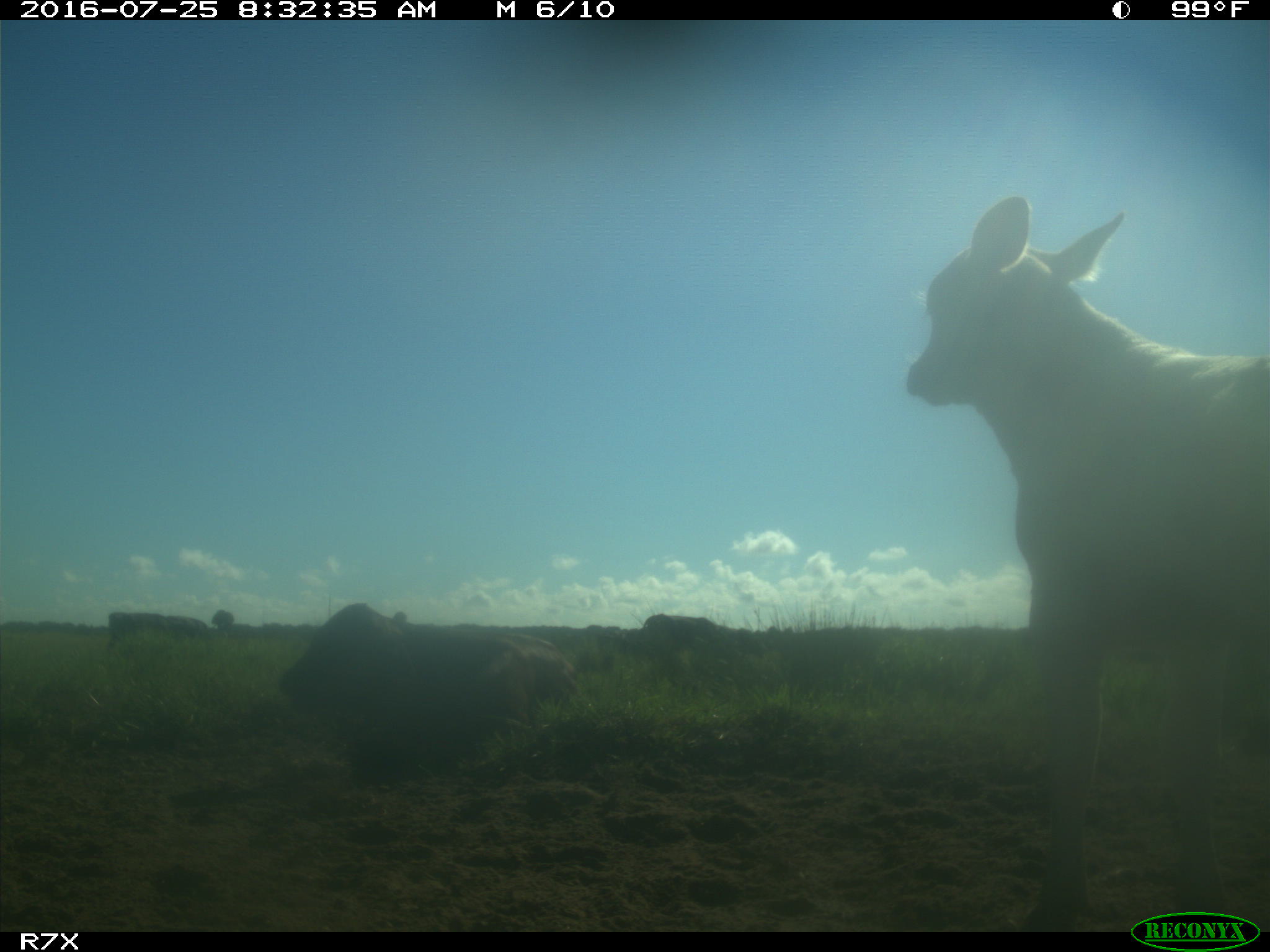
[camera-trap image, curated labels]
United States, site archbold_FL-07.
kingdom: Animalia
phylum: Chordata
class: Mammalia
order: Artiodactyla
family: Bovidae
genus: Bos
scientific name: Bos taurus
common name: domestic cow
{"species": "Bos taurus (domestic cow)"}